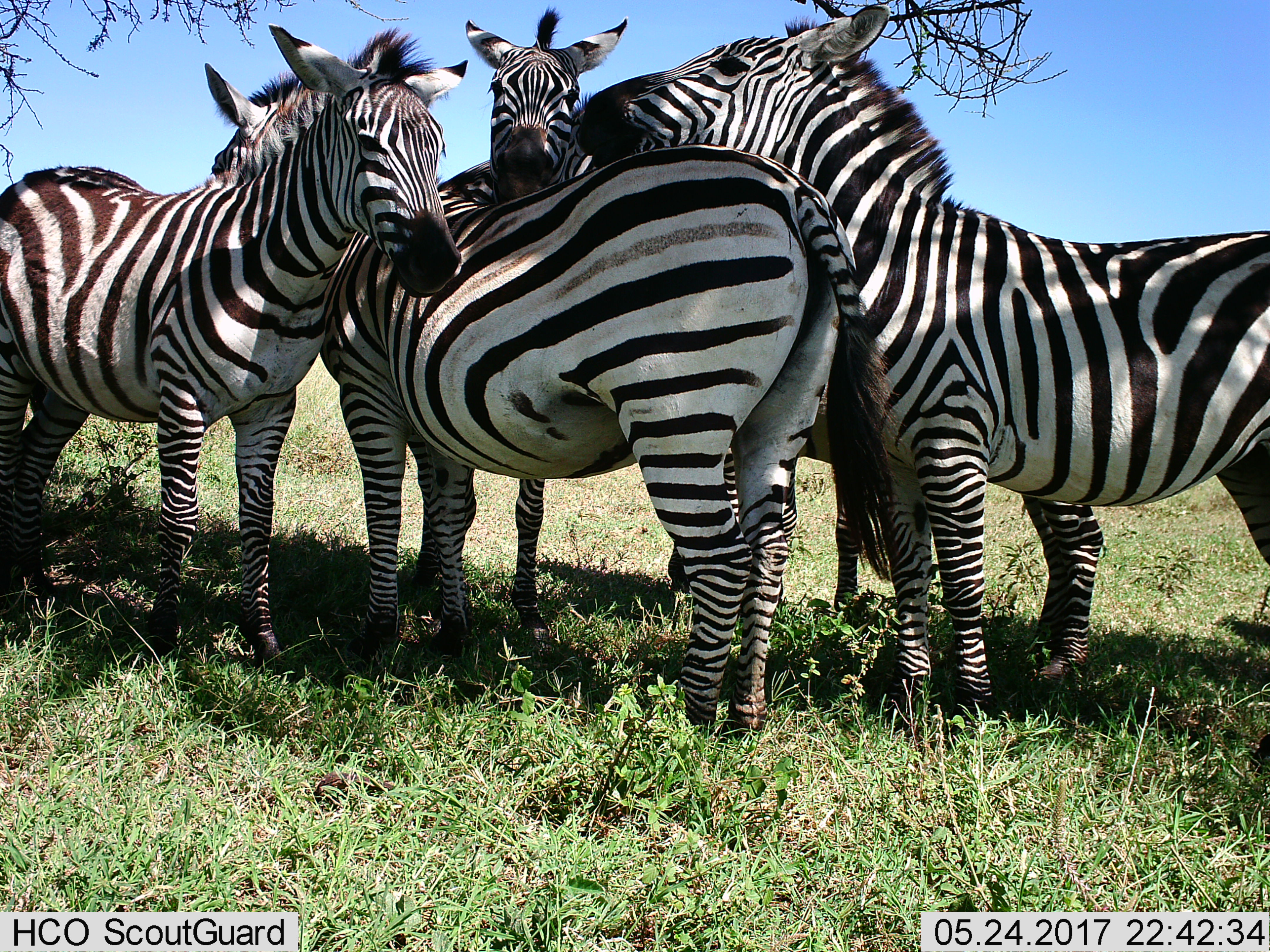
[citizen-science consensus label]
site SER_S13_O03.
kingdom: Animalia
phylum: Chordata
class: Mammalia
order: Perissodactyla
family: Equidae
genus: Equus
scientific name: Equus quagga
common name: plains zebra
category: zebraplains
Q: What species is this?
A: Zebraplains (plains zebra) (Equus quagga).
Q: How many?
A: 5.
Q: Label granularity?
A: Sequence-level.